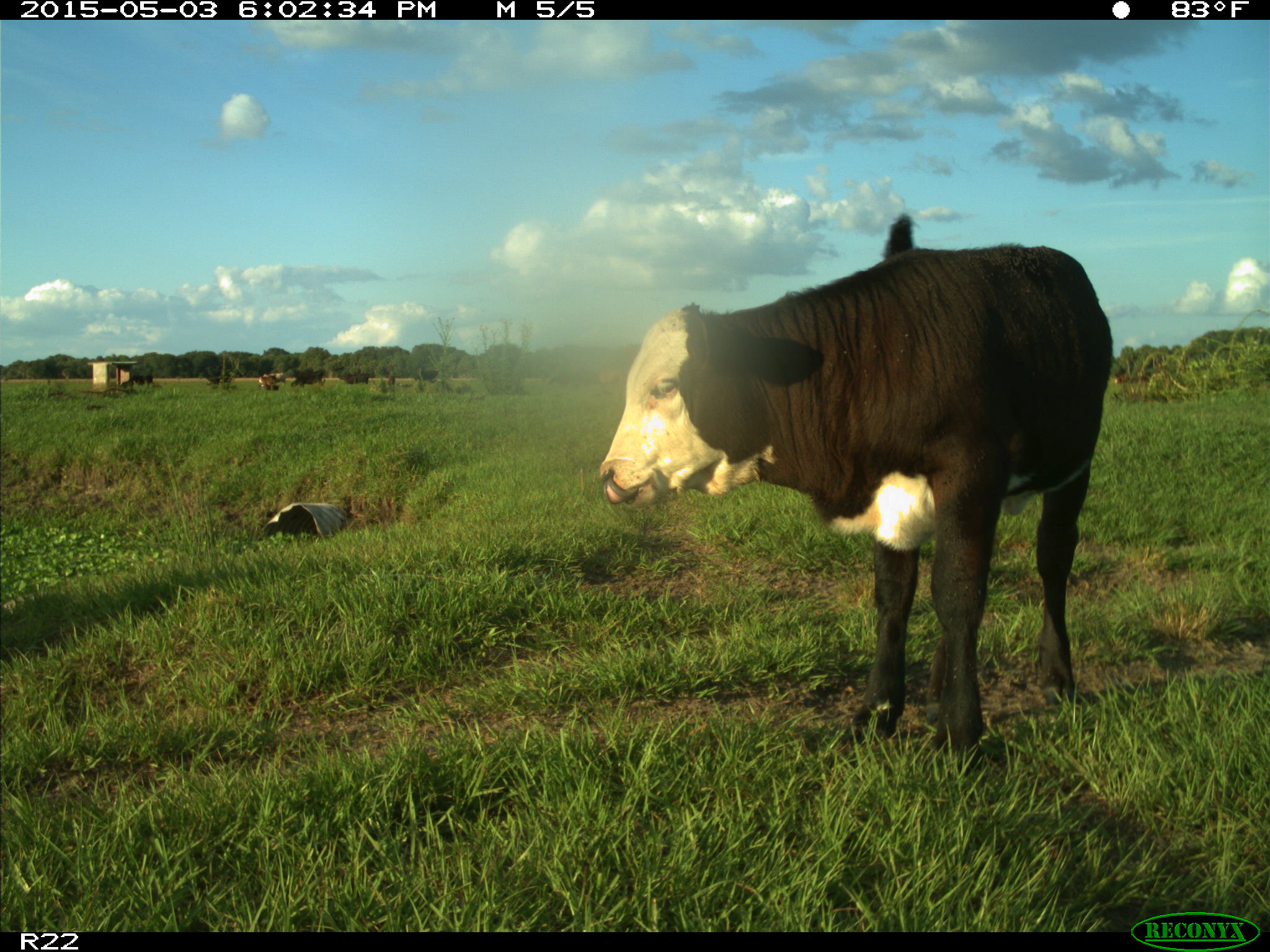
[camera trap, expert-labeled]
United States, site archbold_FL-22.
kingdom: Animalia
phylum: Chordata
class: Mammalia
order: Artiodactyla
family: Bovidae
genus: Bos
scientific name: Bos taurus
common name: domestic cow